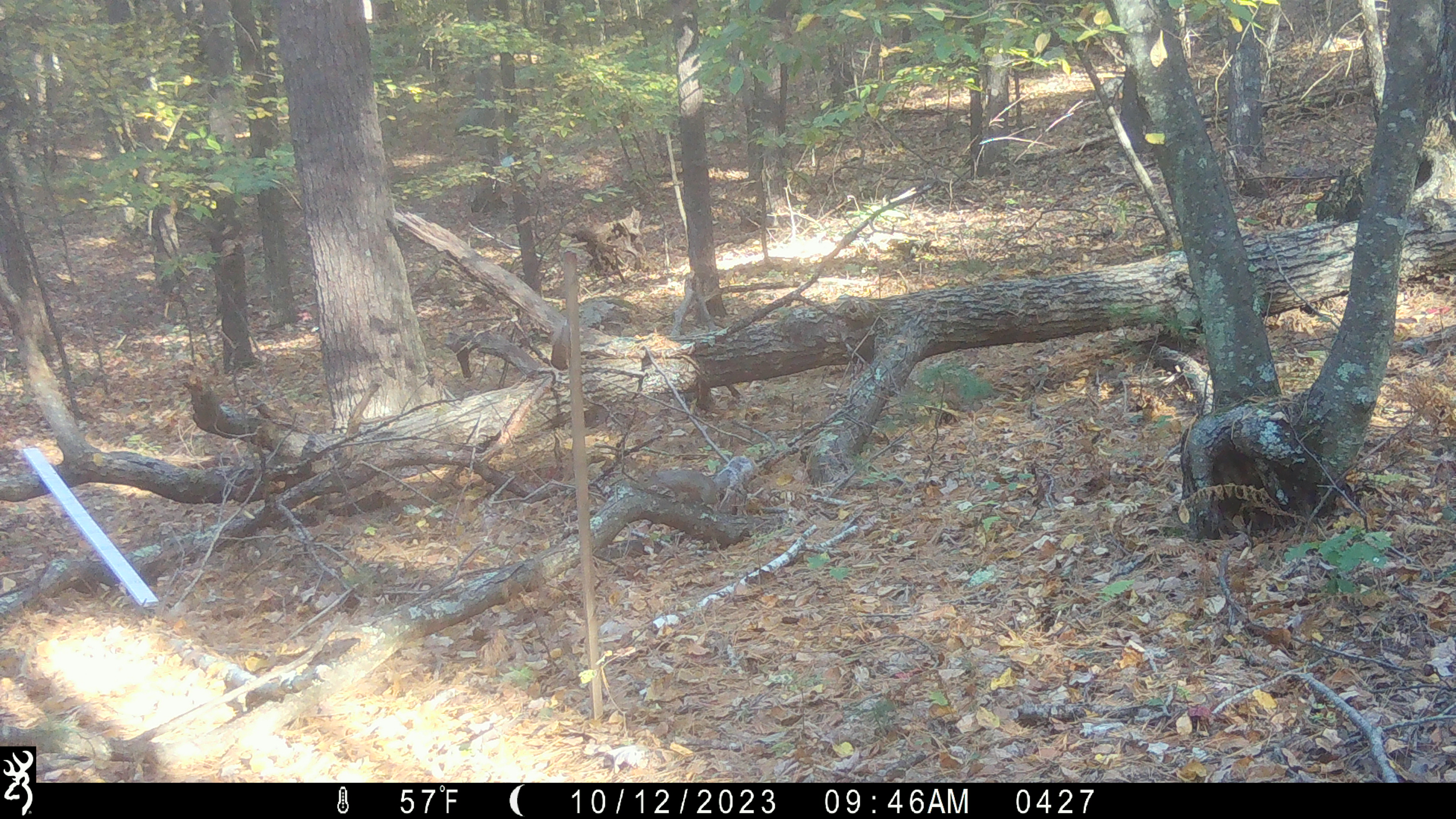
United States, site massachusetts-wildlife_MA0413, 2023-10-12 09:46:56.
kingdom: Animalia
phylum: Chordata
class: Mammalia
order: Rodentia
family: Sciuridae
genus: Sciurus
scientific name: Sciurus carolinensis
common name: gray squirrel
Gray squirrel (Sciurus carolinensis).